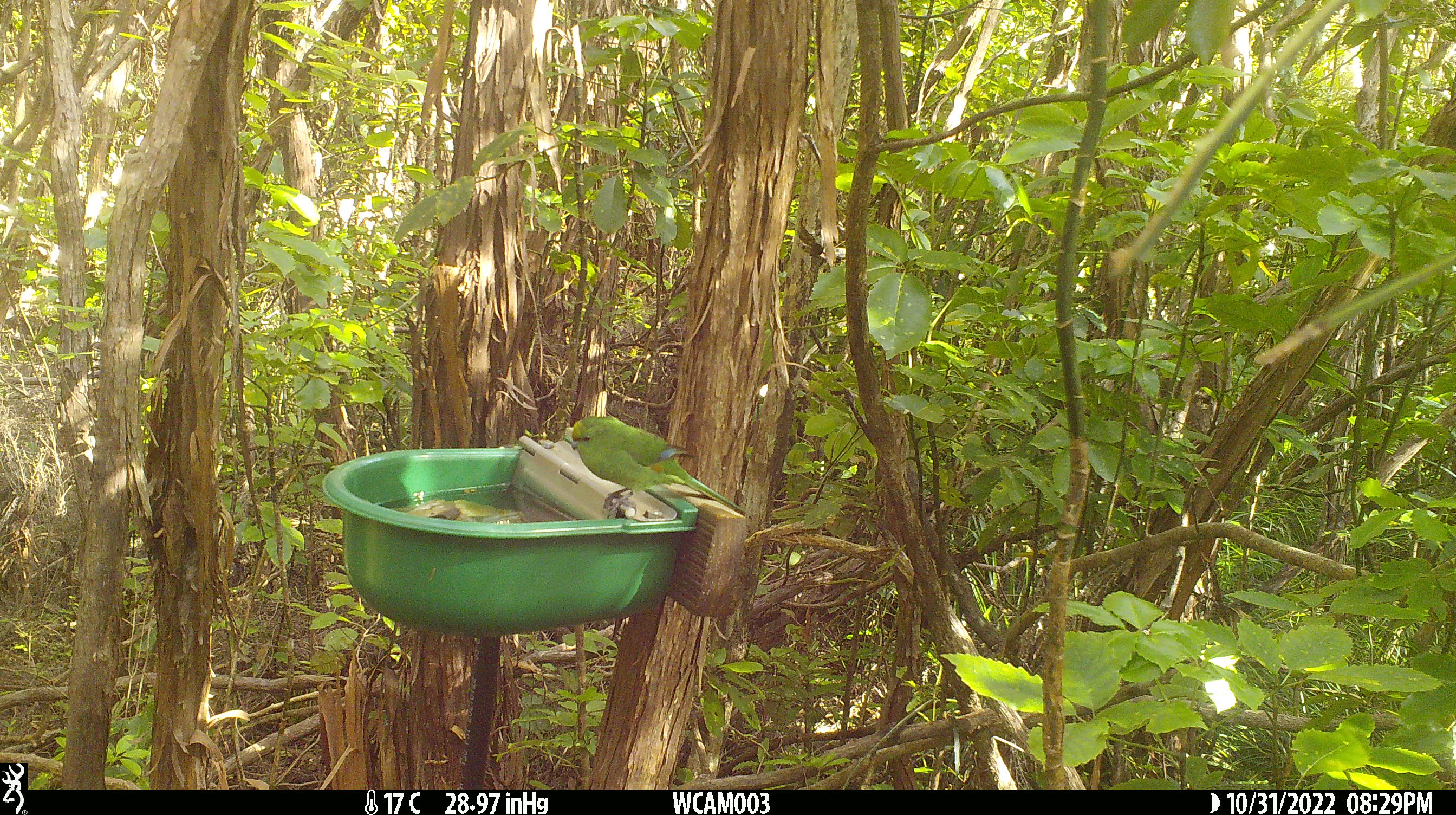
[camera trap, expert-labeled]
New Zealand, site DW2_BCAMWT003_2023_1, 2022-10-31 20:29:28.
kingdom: Animalia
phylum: Chordata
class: Aves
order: Psittaciformes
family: Psittaculidae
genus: Cyanoramphus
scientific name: Cyanoramphus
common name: parakeet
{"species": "parakeet (Cyanoramphus)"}